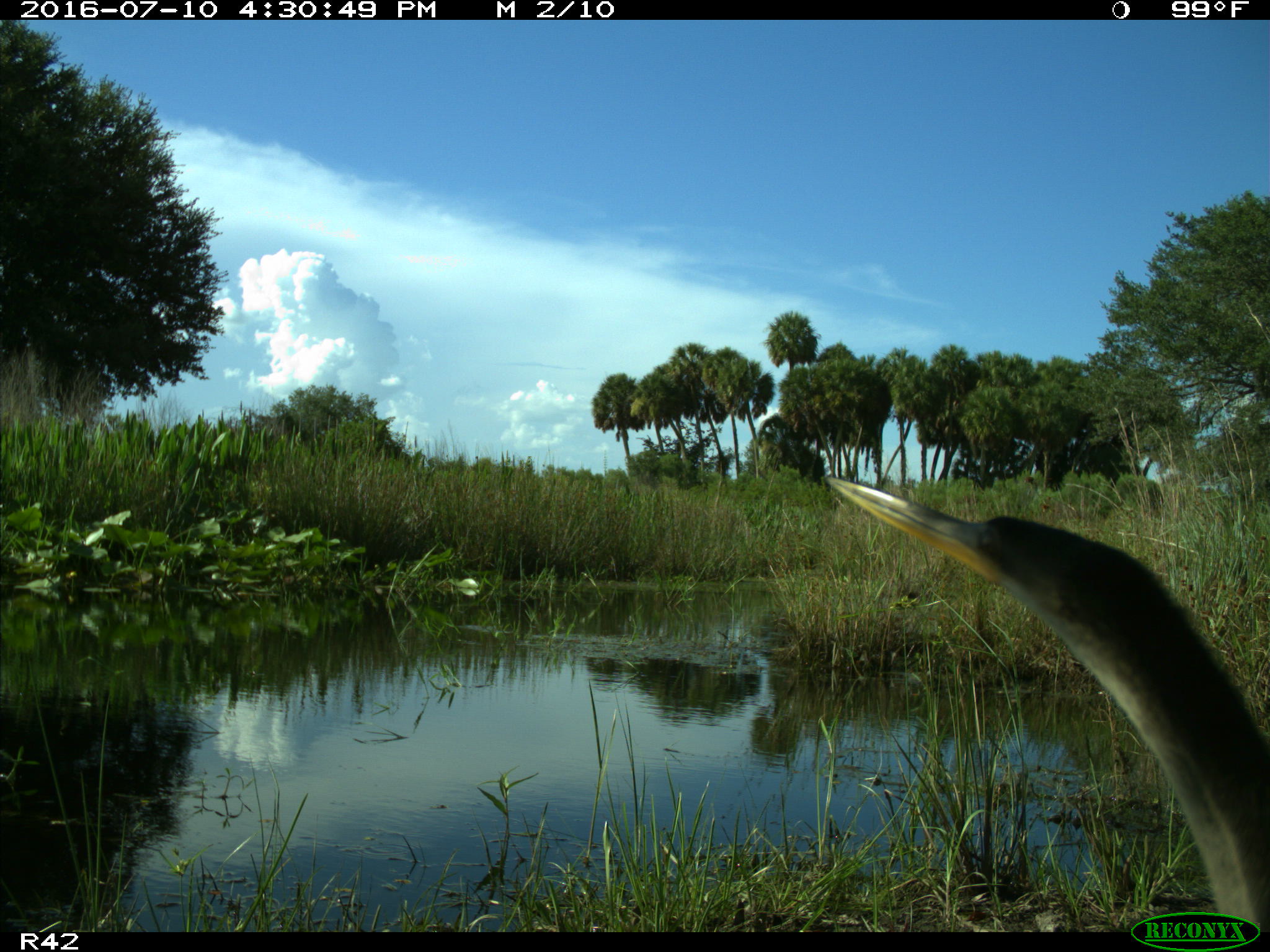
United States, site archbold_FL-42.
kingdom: Animalia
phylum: Chordata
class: Aves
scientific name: Aves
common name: birds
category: unidentified bird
Unidentified bird (birds) (Aves).